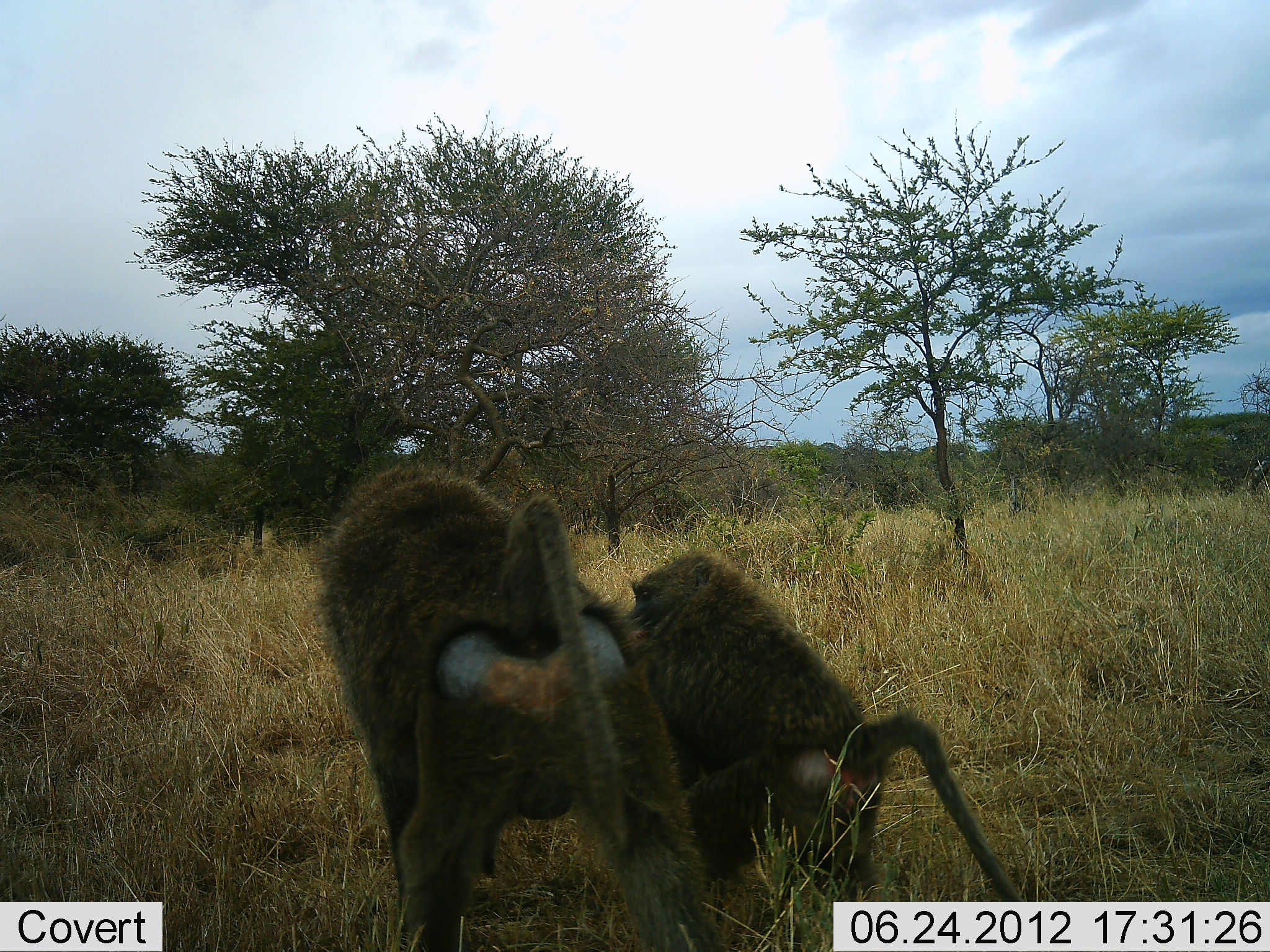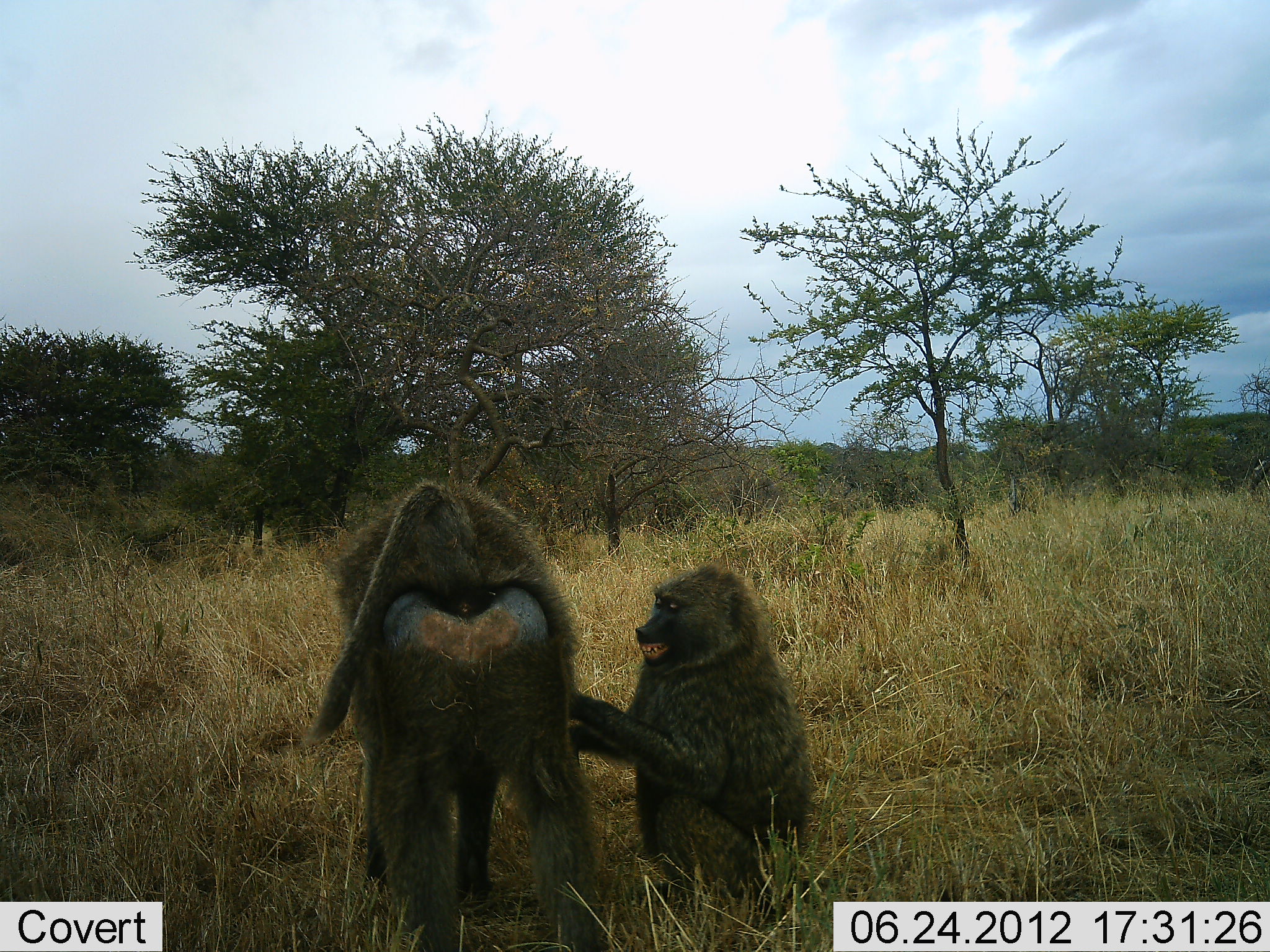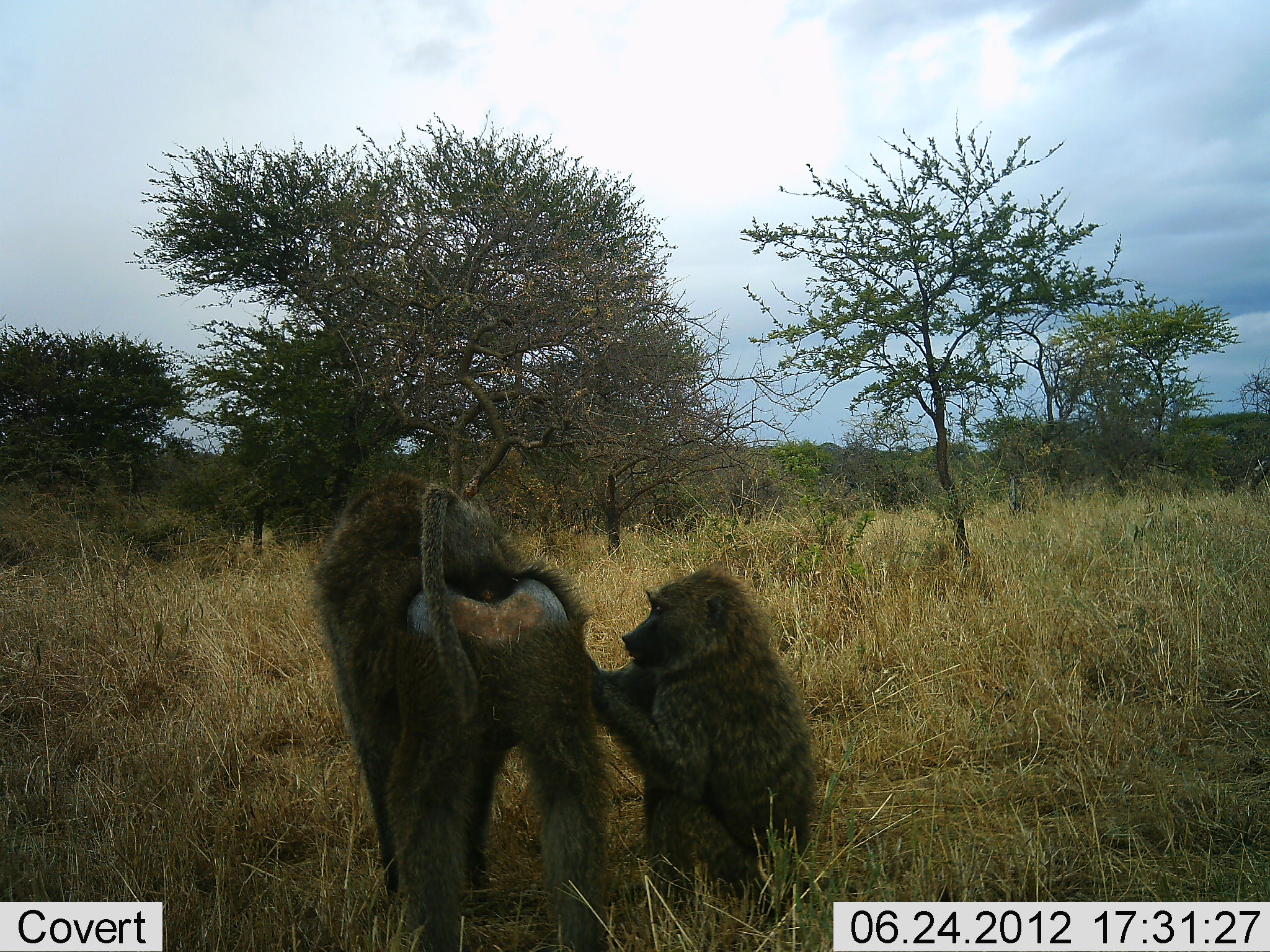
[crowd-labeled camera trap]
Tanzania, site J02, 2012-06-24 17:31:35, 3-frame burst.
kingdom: Animalia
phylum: Chordata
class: Mammalia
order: Primates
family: Cercopithecidae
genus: Papio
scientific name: Papio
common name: baboon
Baboon (Papio), count 2. Behavior (volunteer vote fractions): standing 30%, resting 10%, moving 30%, interacting 80%. Young present (vote fraction): 40%. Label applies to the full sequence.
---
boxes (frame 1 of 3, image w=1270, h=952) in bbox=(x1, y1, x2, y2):
animal: bbox=(316, 459, 828, 664)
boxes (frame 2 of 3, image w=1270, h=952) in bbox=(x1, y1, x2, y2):
animal: bbox=(305, 479, 612, 952); bbox=(562, 558, 822, 927)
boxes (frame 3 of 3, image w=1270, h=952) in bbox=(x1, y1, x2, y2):
animal: bbox=(307, 468, 594, 645); bbox=(621, 566, 784, 644)